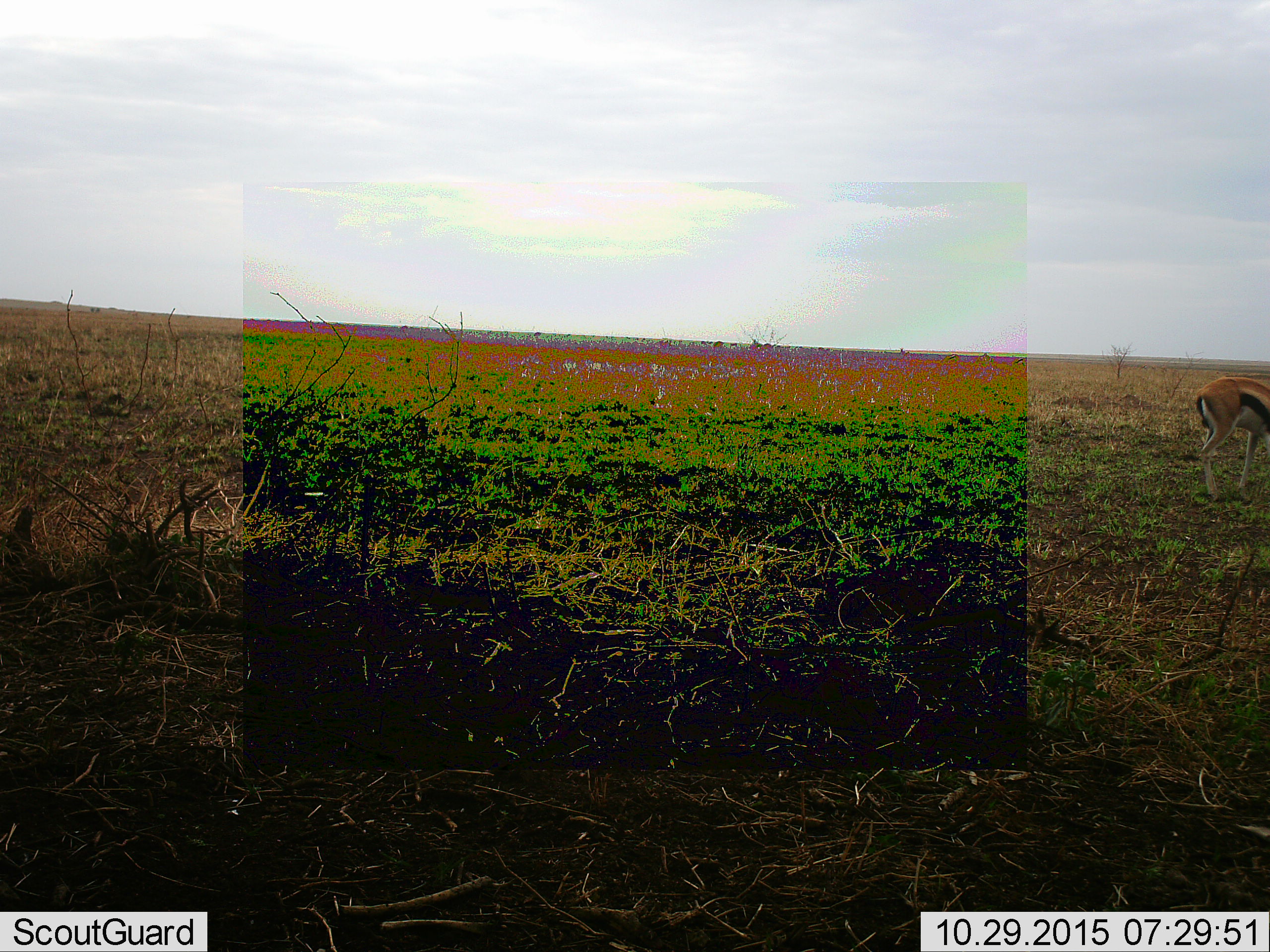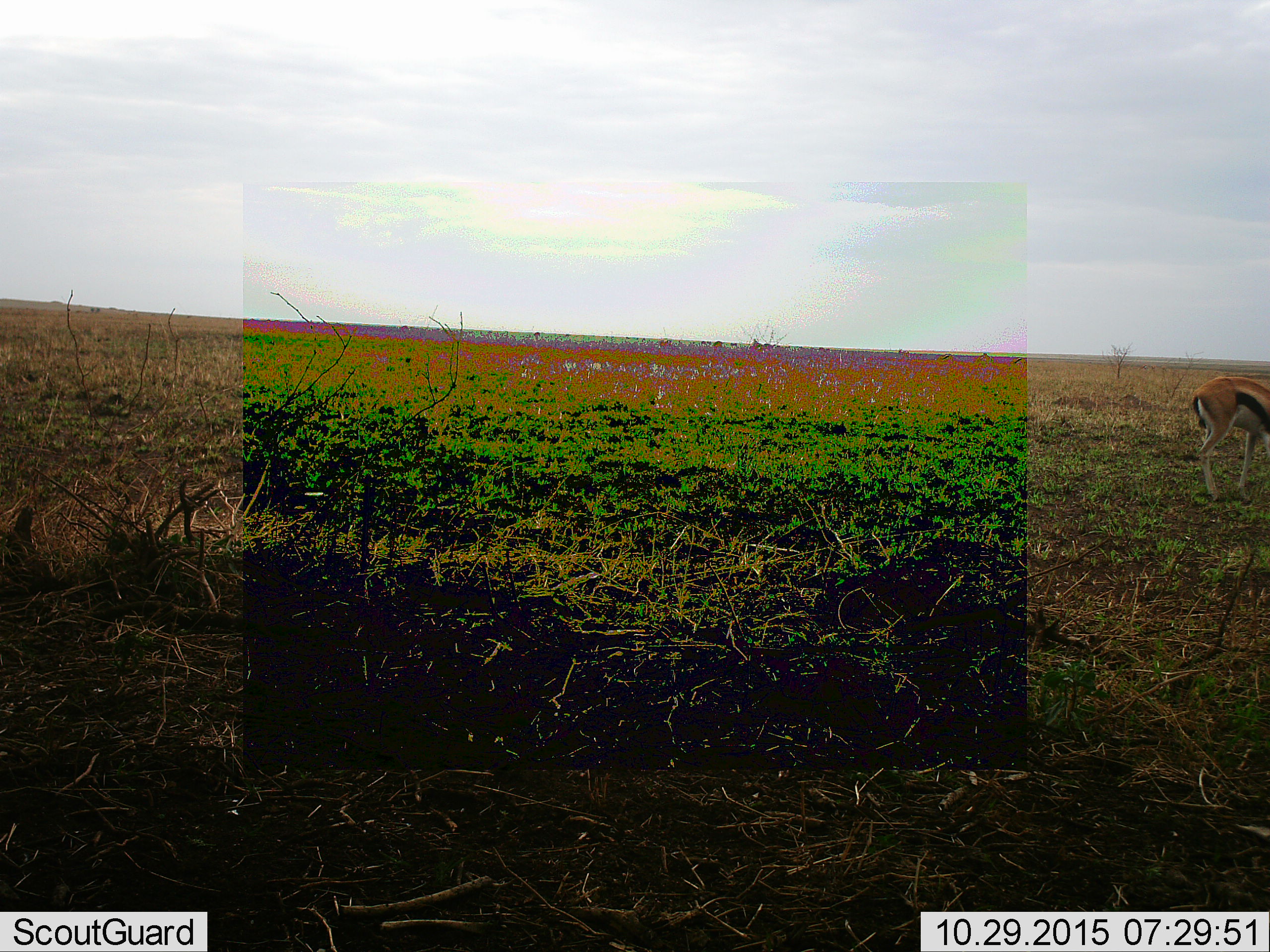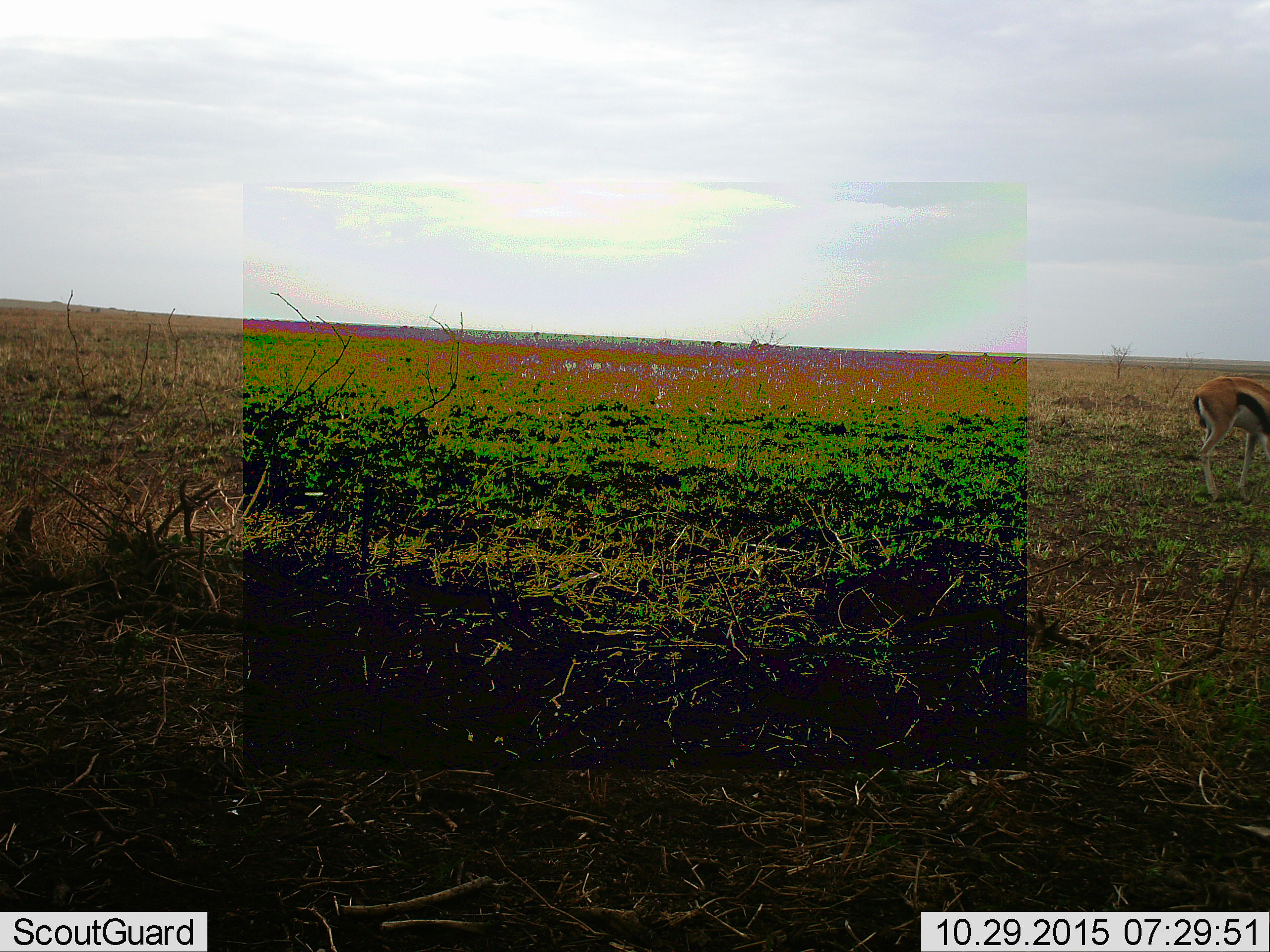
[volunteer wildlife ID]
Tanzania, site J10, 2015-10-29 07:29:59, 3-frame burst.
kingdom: Animalia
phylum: Chordata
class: Mammalia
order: Artiodactyla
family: Bovidae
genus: Eudorcas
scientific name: Eudorcas thomsonii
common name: thomson's gazelle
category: gazellethomsons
Gazellethomsons (thomson's gazelle) (Eudorcas thomsonii), count 1. Behavior (volunteer vote fractions): standing 50%, resting 12%, moving 12%, interacting 0%. Young present (vote fraction): 0%. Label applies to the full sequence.